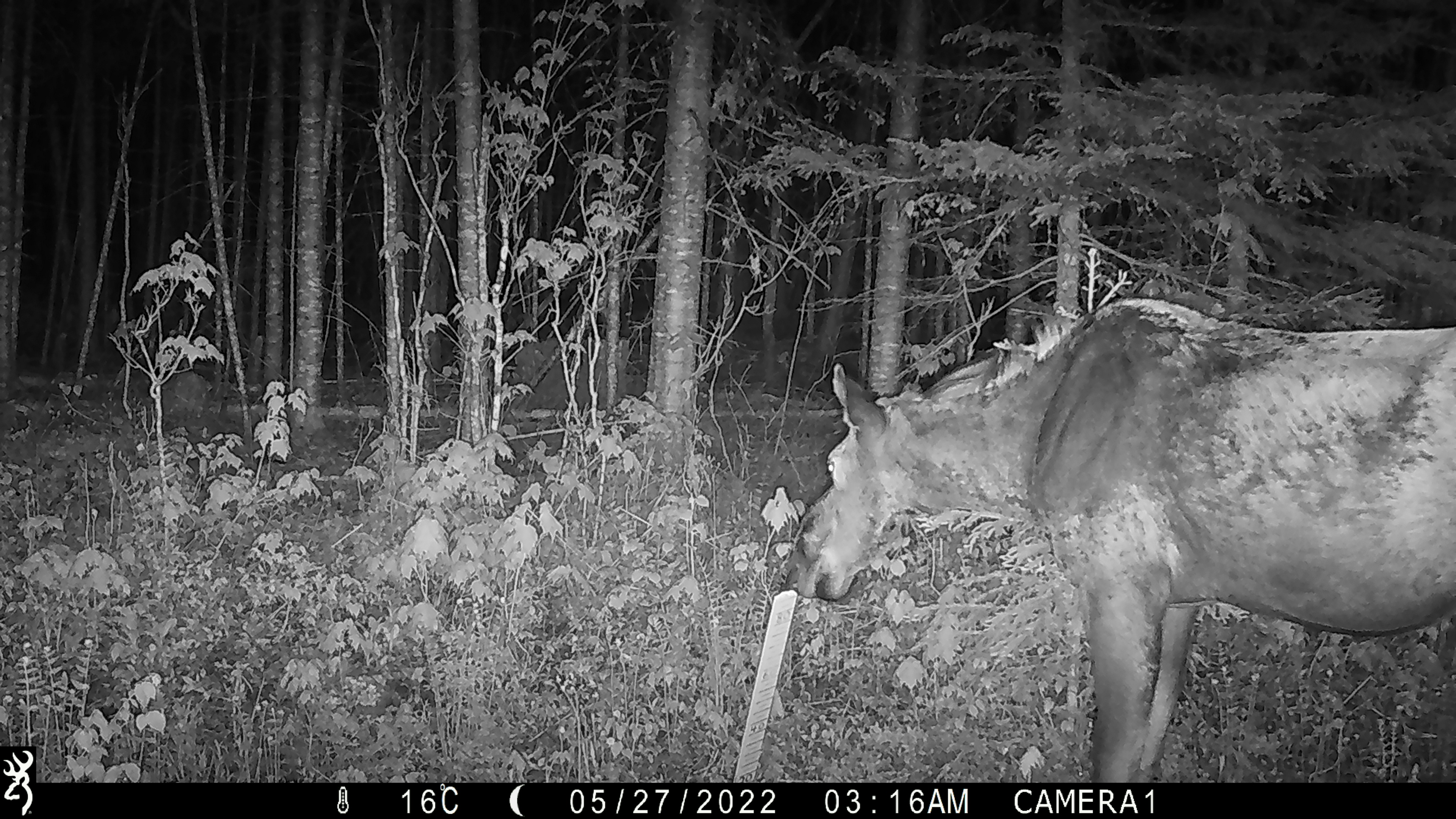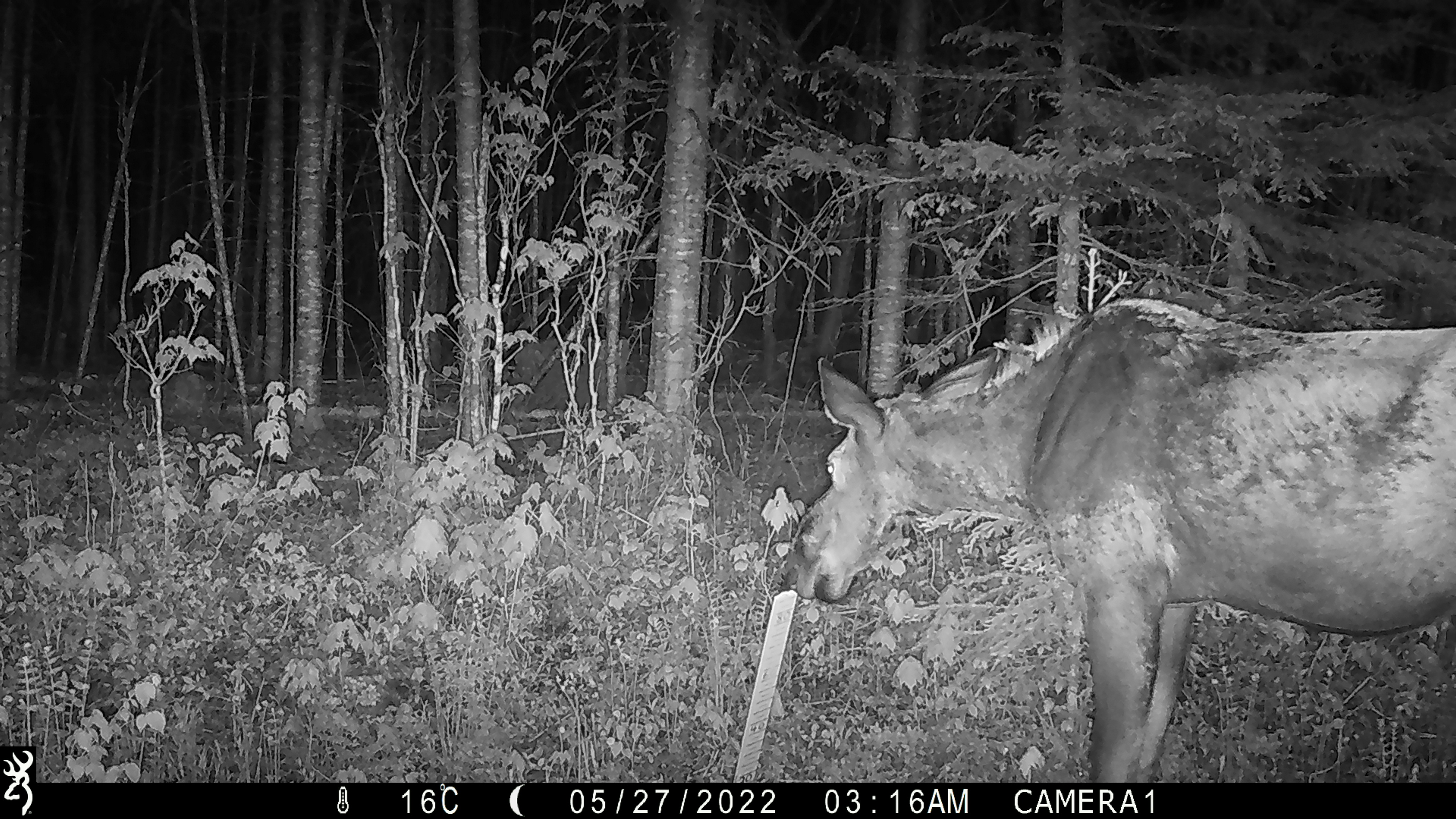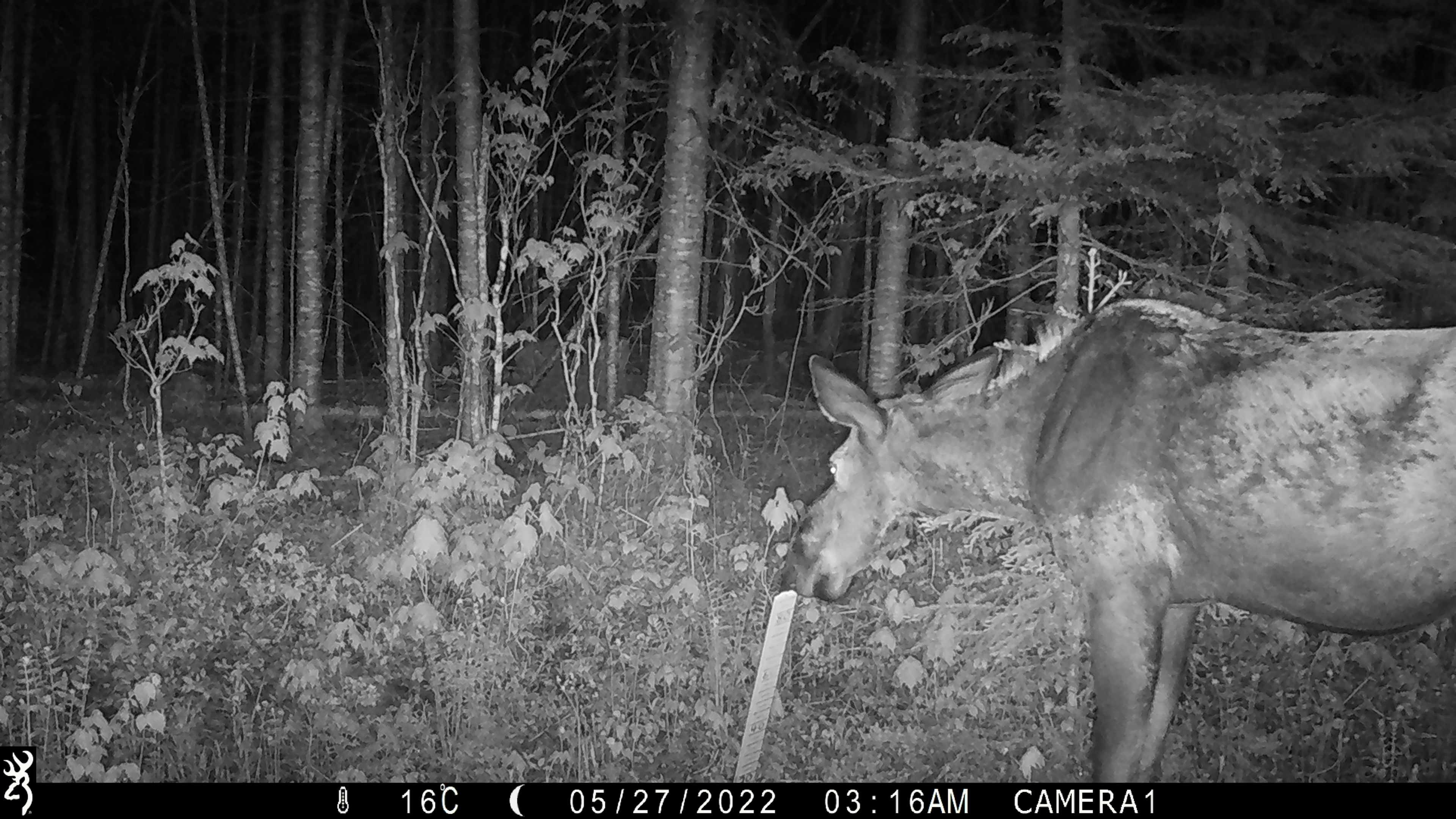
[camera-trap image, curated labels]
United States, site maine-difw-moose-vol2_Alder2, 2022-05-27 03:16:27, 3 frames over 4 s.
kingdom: Animalia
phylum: Chordata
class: Mammalia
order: Artiodactyla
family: Cervidae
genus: Alces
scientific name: Alces alces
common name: moose